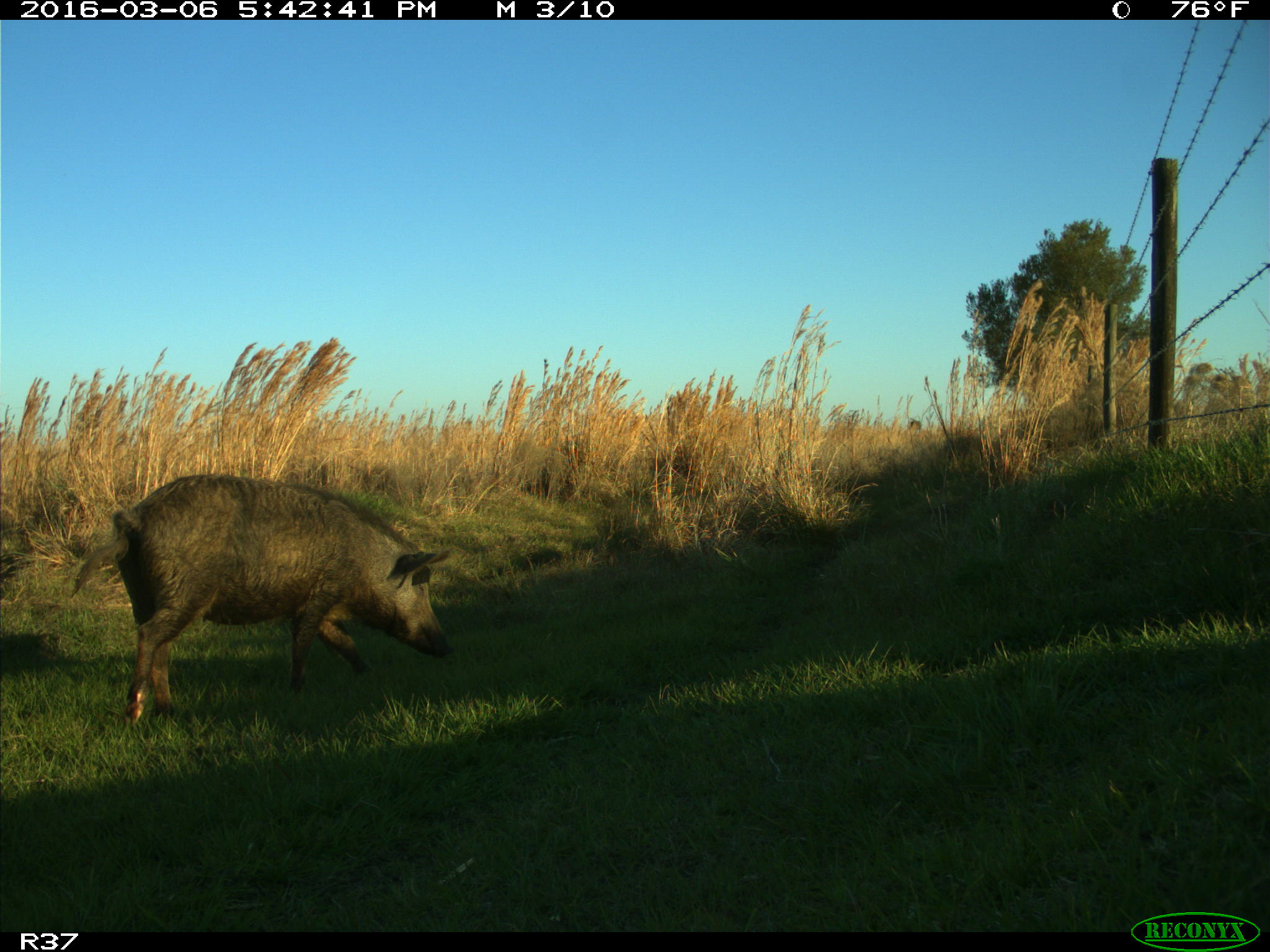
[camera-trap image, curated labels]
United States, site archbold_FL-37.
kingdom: Animalia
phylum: Chordata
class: Mammalia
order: Artiodactyla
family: Suidae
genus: Sus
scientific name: Sus scrofa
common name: wild boar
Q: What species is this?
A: Sus scrofa (wild boar).